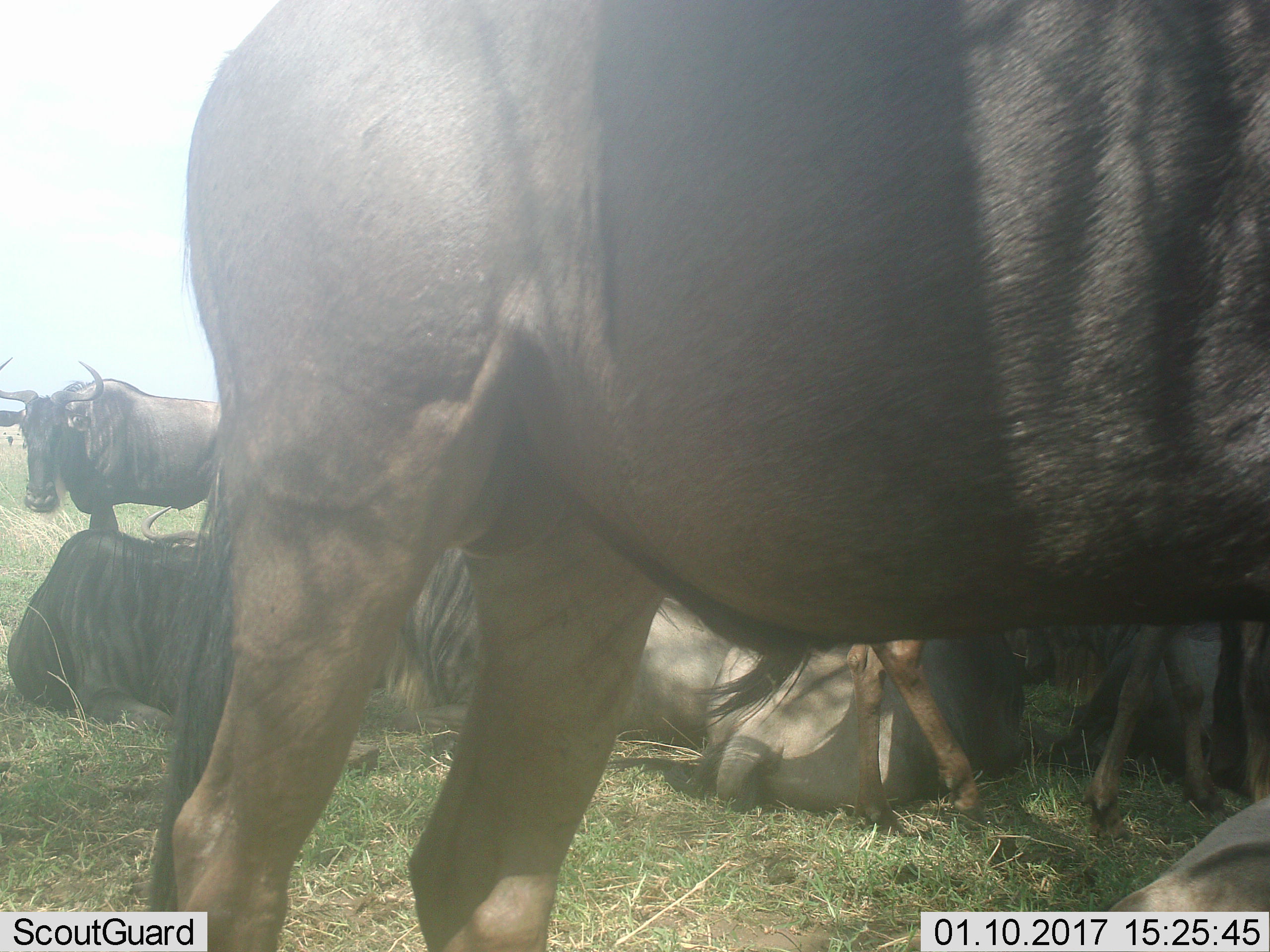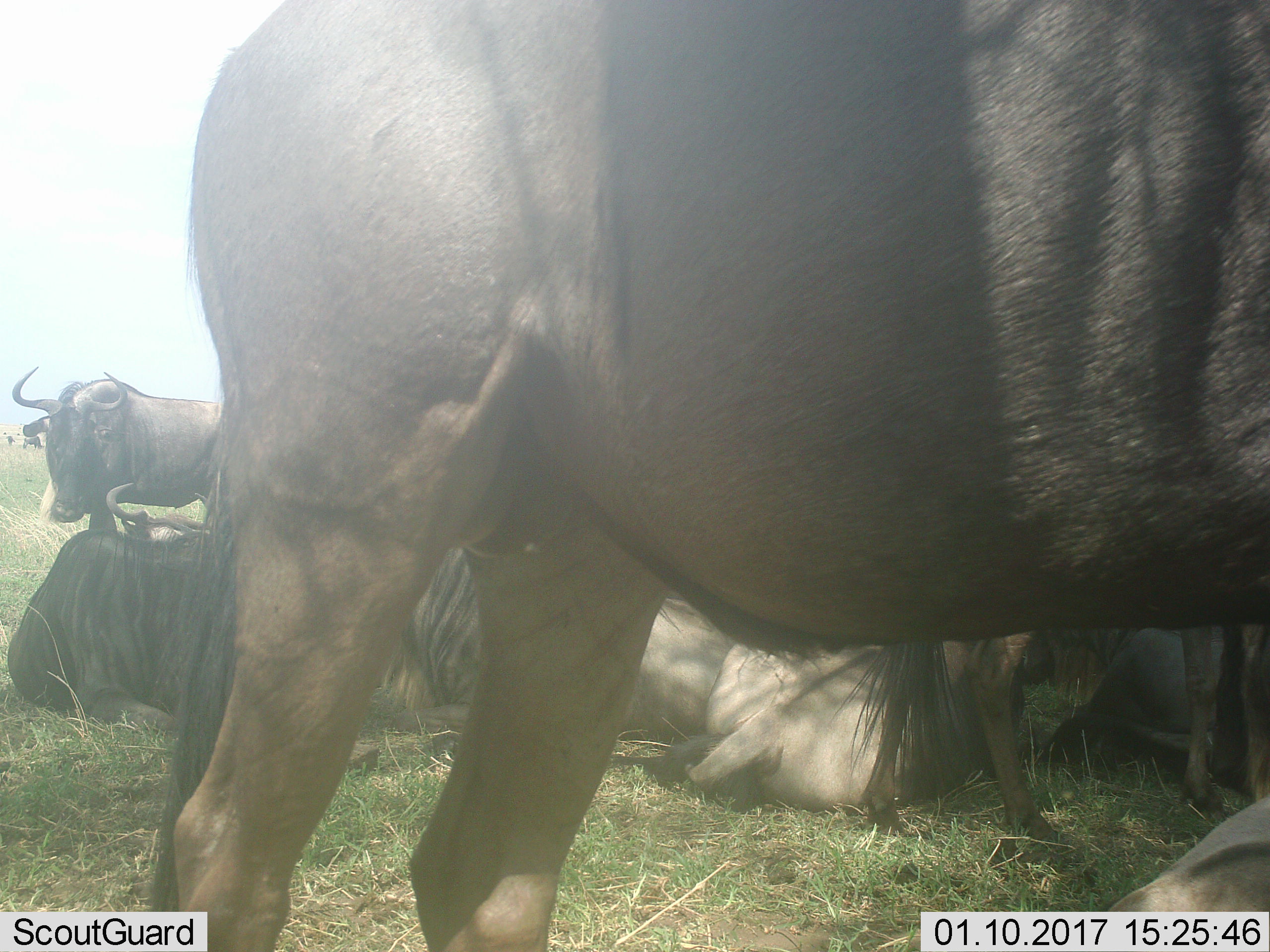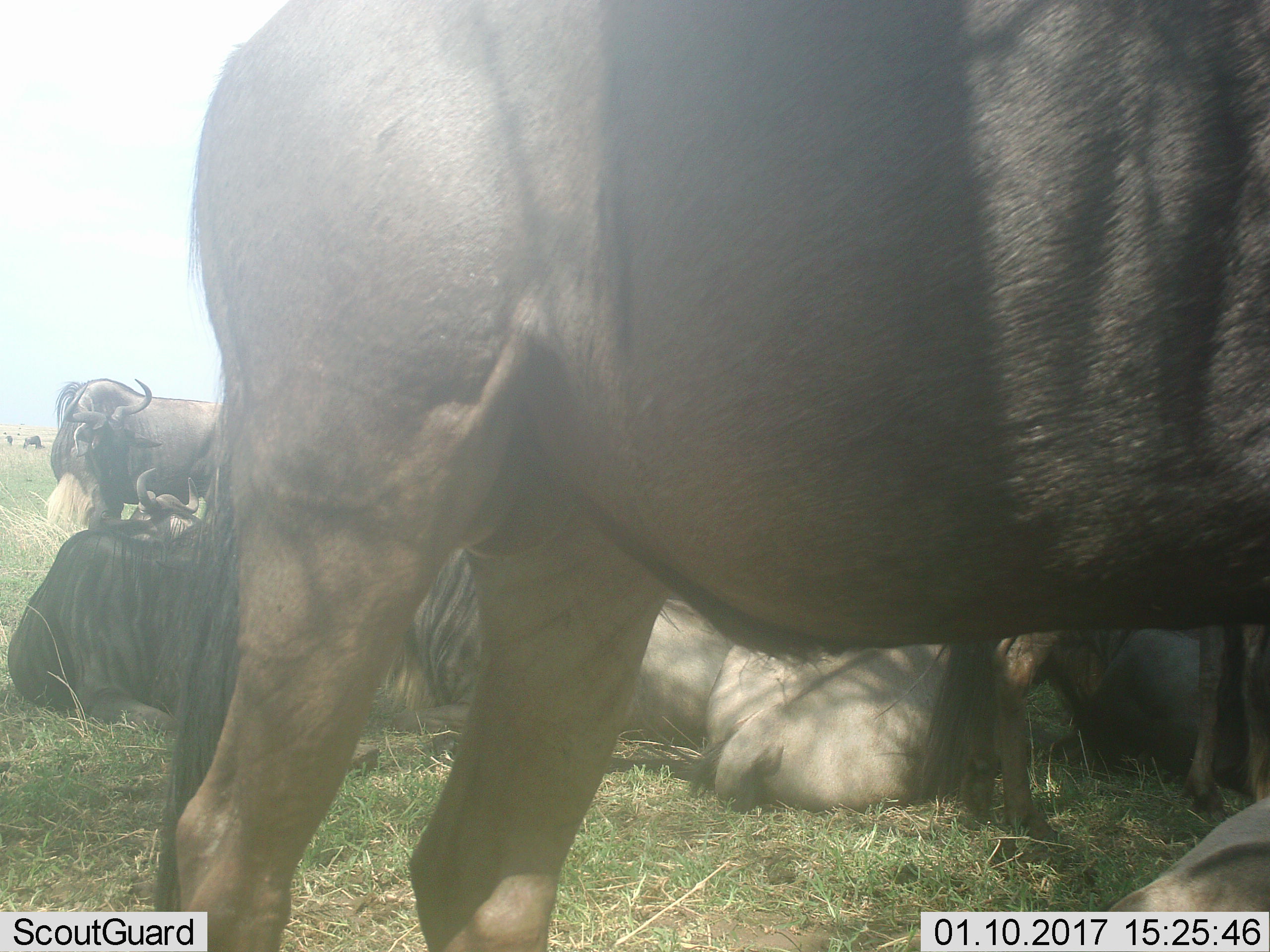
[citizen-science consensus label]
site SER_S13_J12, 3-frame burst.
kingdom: Animalia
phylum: Chordata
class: Mammalia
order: Artiodactyla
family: Bovidae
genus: Connochaetes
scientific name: Connochaetes taurinus taurinus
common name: blue wildebeest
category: wildebeestblue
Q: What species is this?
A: Wildebeestblue (blue wildebeest) (Connochaetes taurinus taurinus).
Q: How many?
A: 5.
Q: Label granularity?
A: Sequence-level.